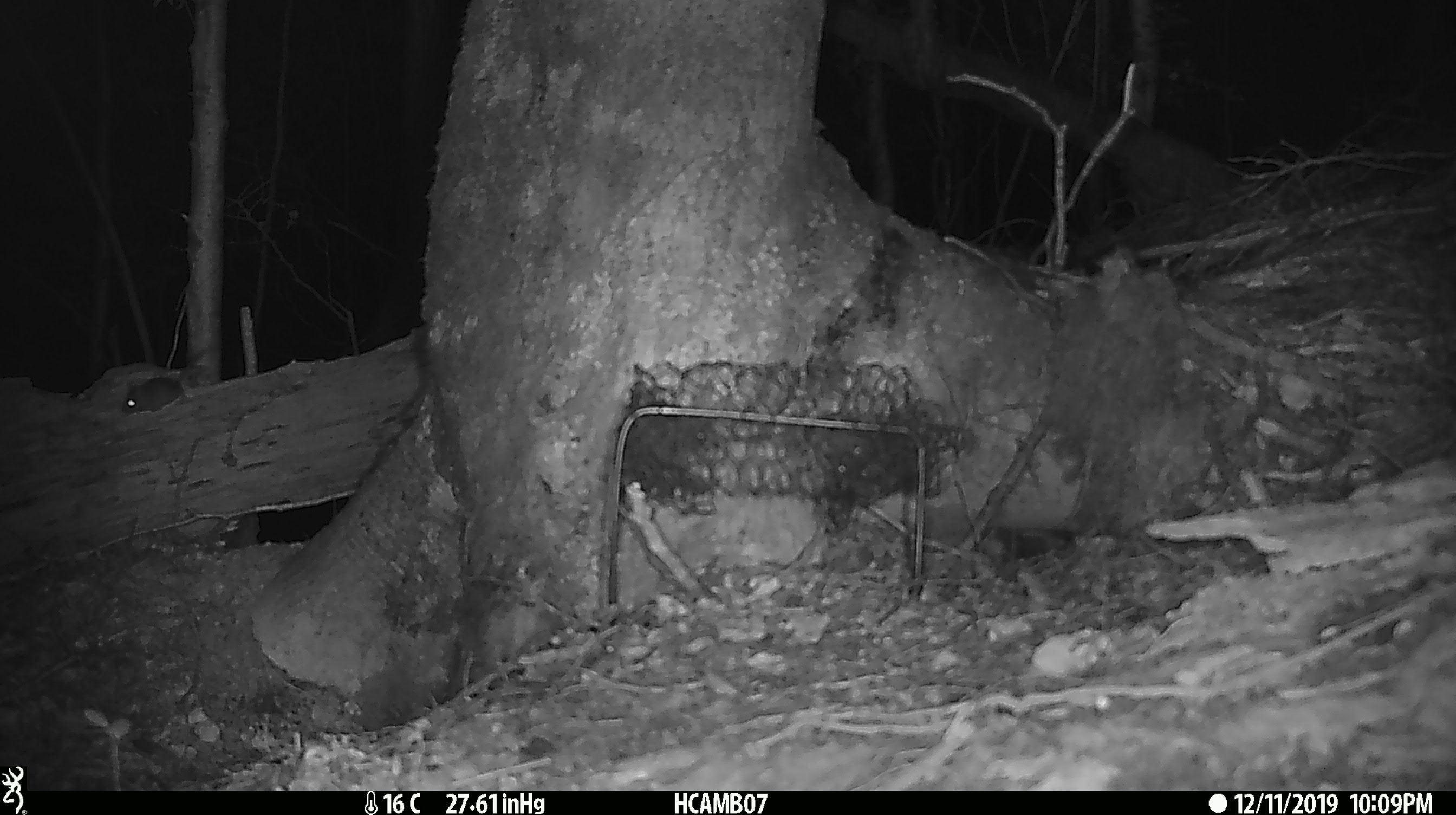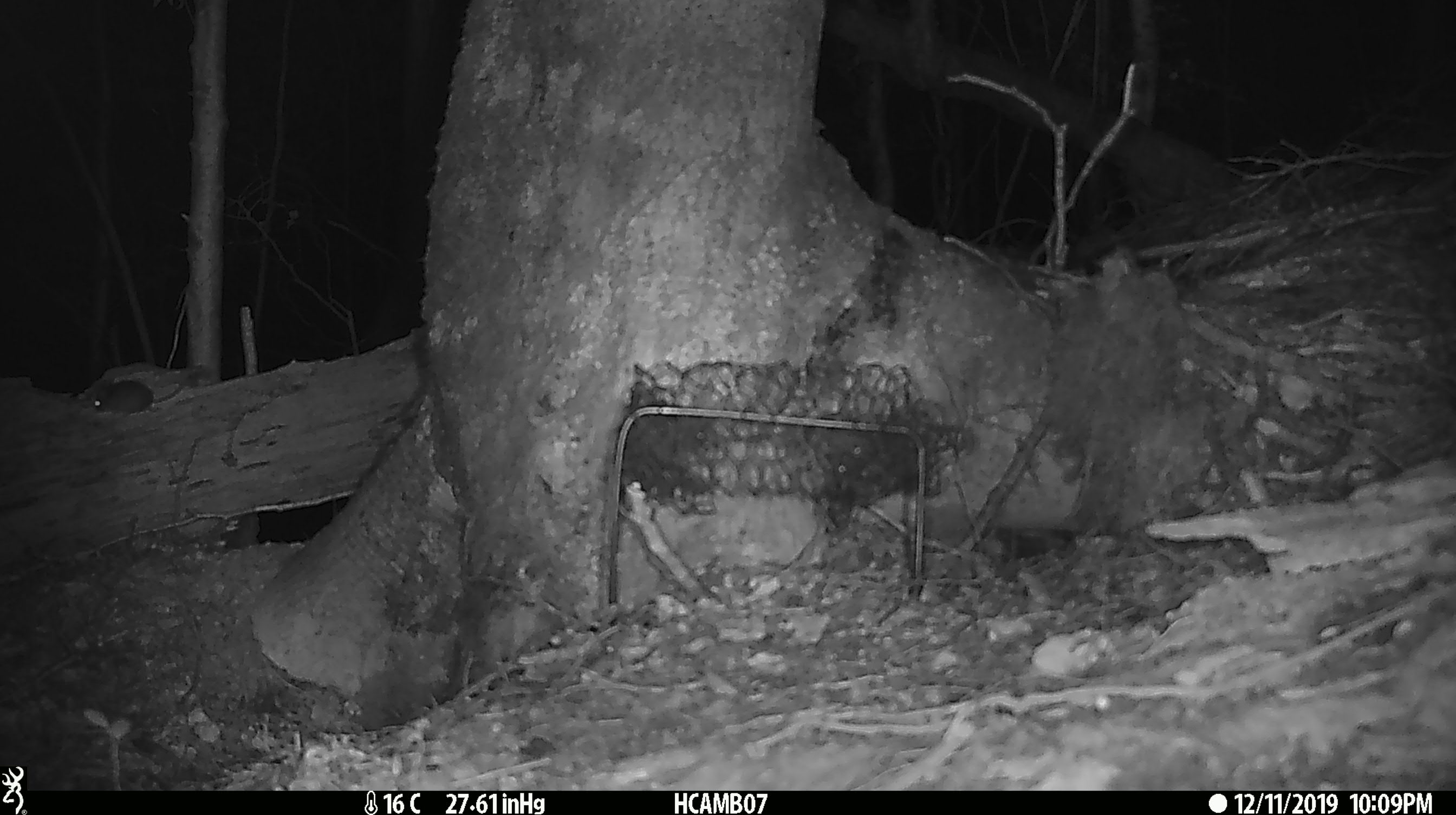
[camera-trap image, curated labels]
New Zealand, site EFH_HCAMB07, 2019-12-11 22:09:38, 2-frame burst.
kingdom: Animalia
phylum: Chordata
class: Mammalia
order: Rodentia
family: Muridae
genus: Mus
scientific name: Mus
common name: mouse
Mouse (Mus).